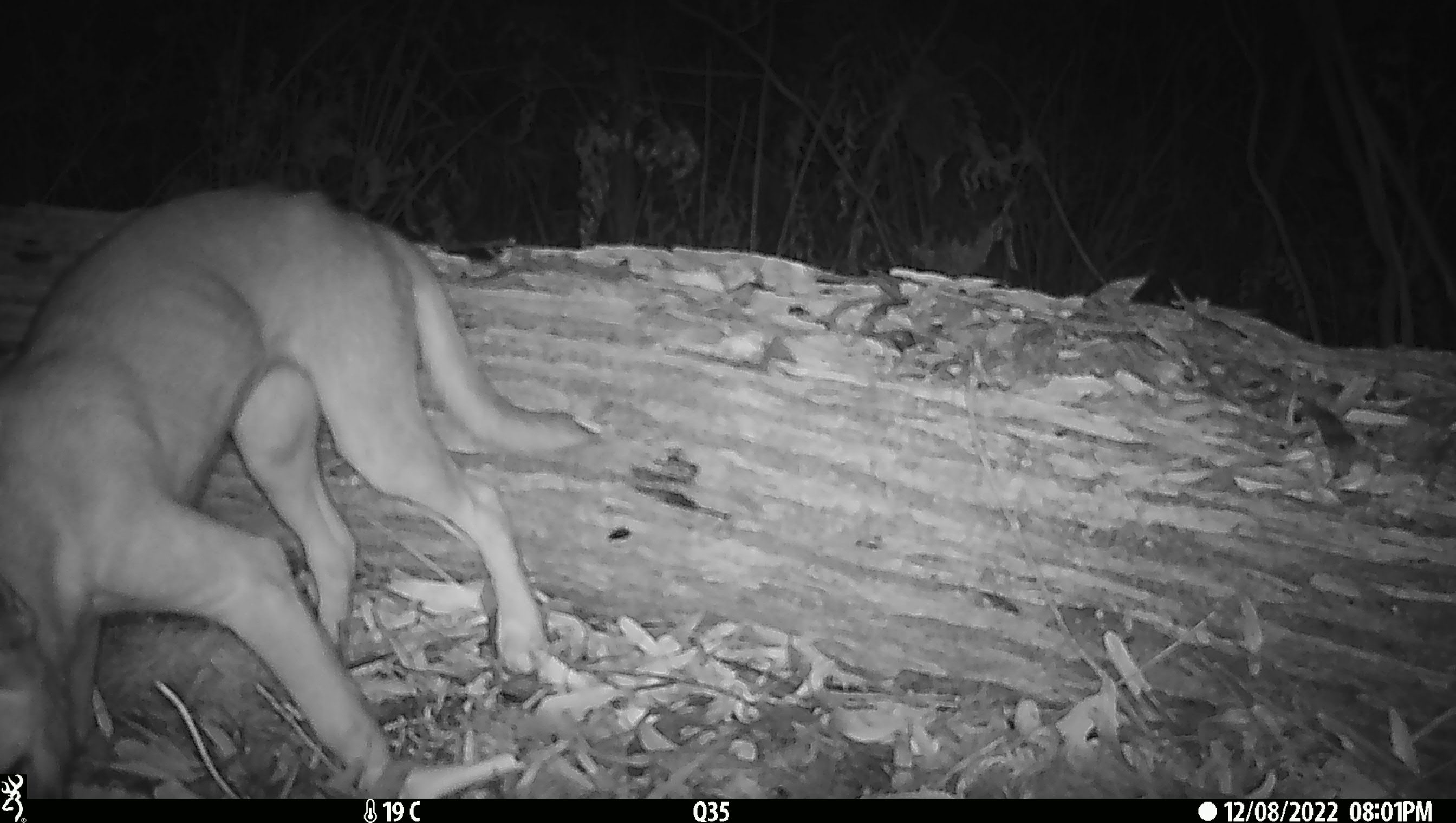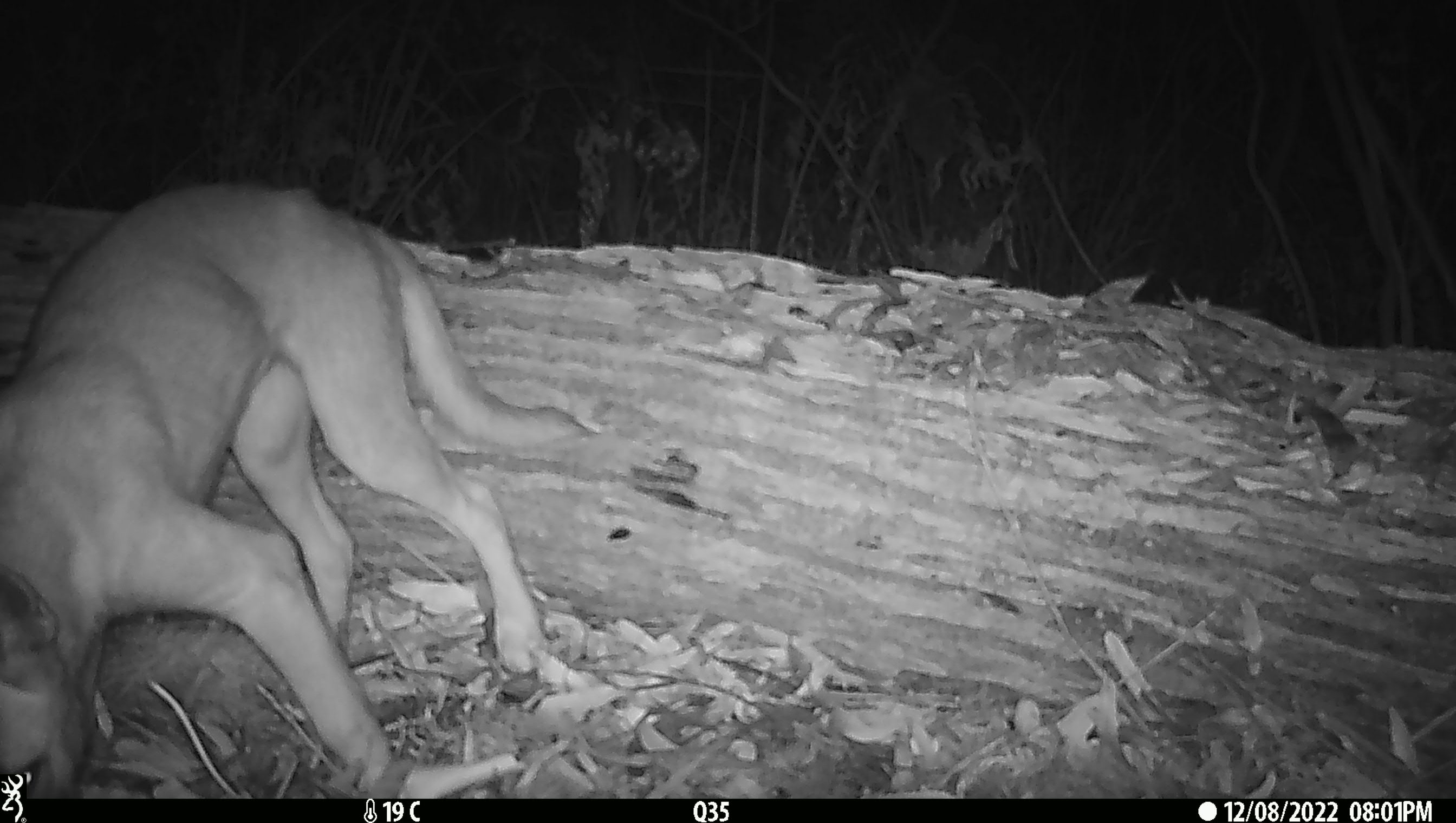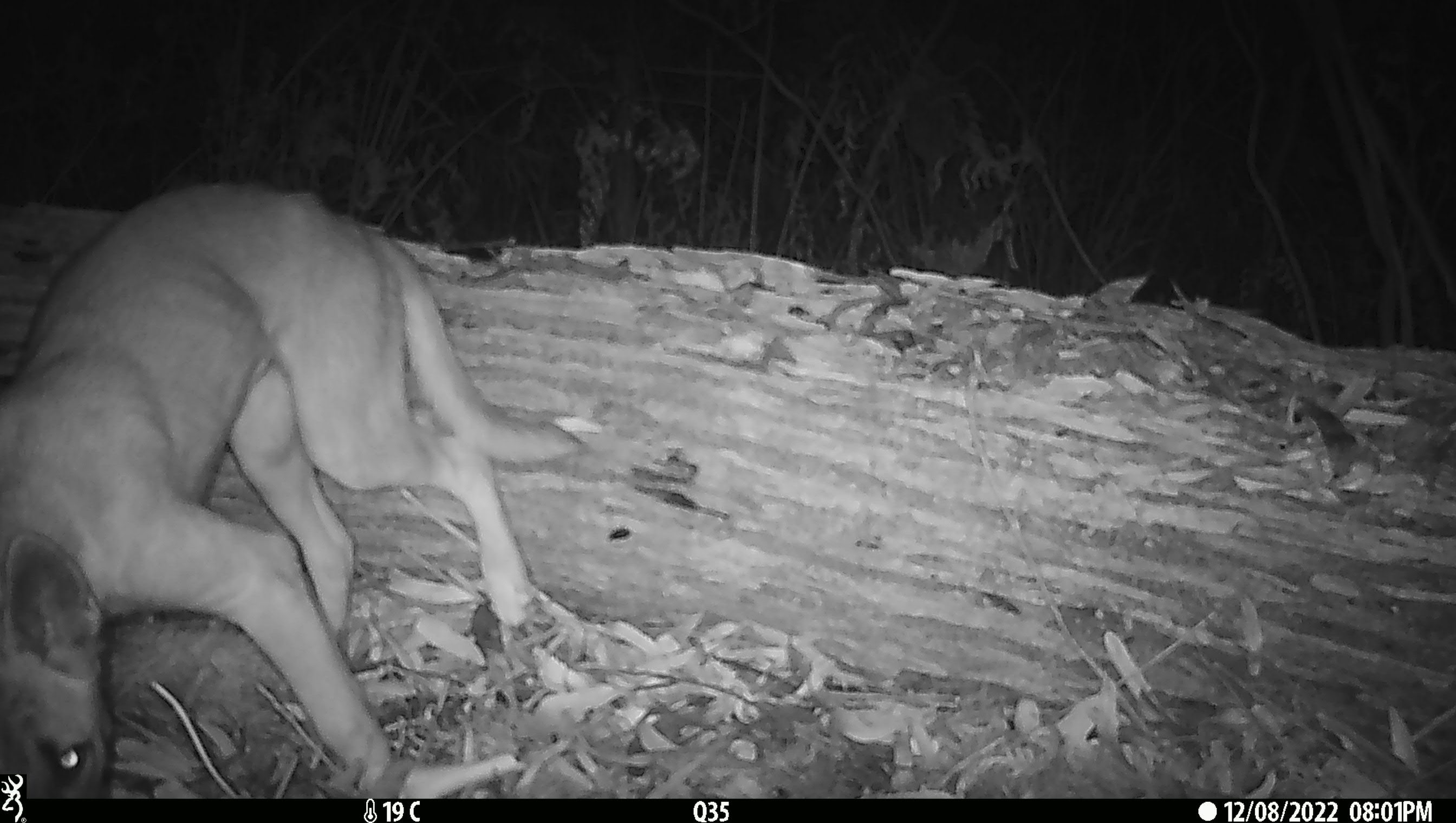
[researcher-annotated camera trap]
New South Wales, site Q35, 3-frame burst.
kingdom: Animalia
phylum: Chordata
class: Mammalia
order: Carnivora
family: Canidae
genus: Canis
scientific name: Canis familiaris dingo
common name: dingo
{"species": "dingo (Canis familiaris dingo)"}